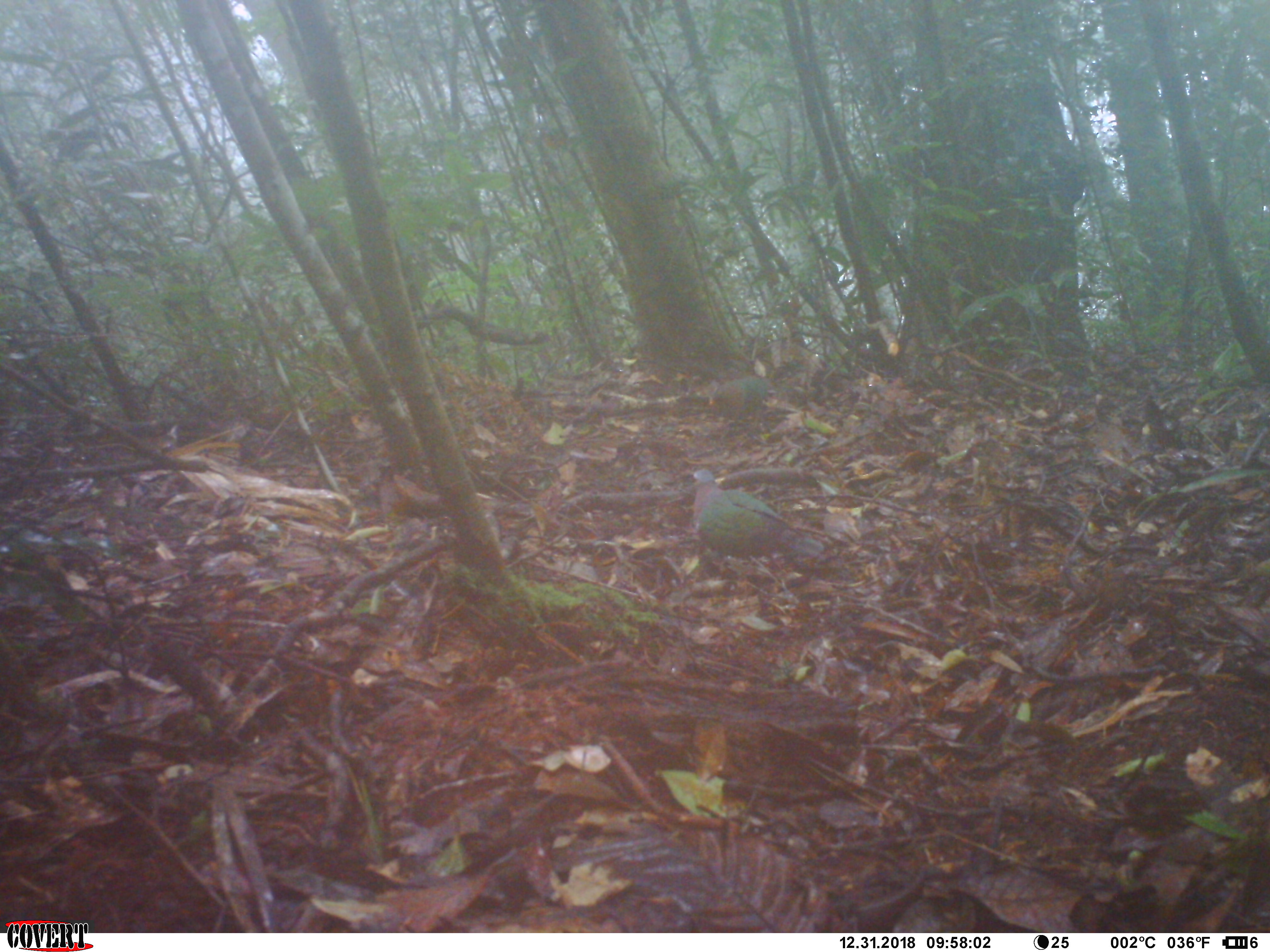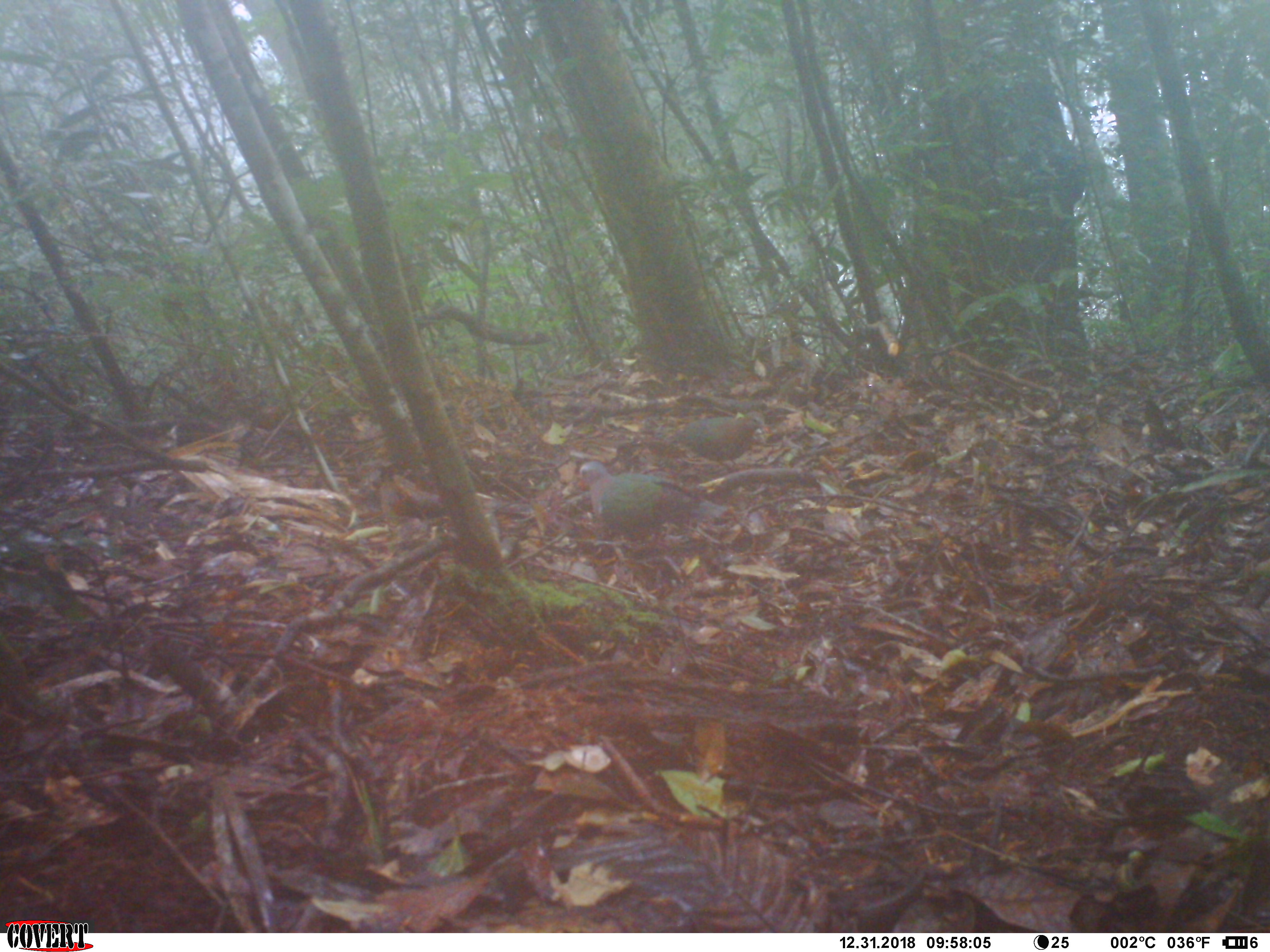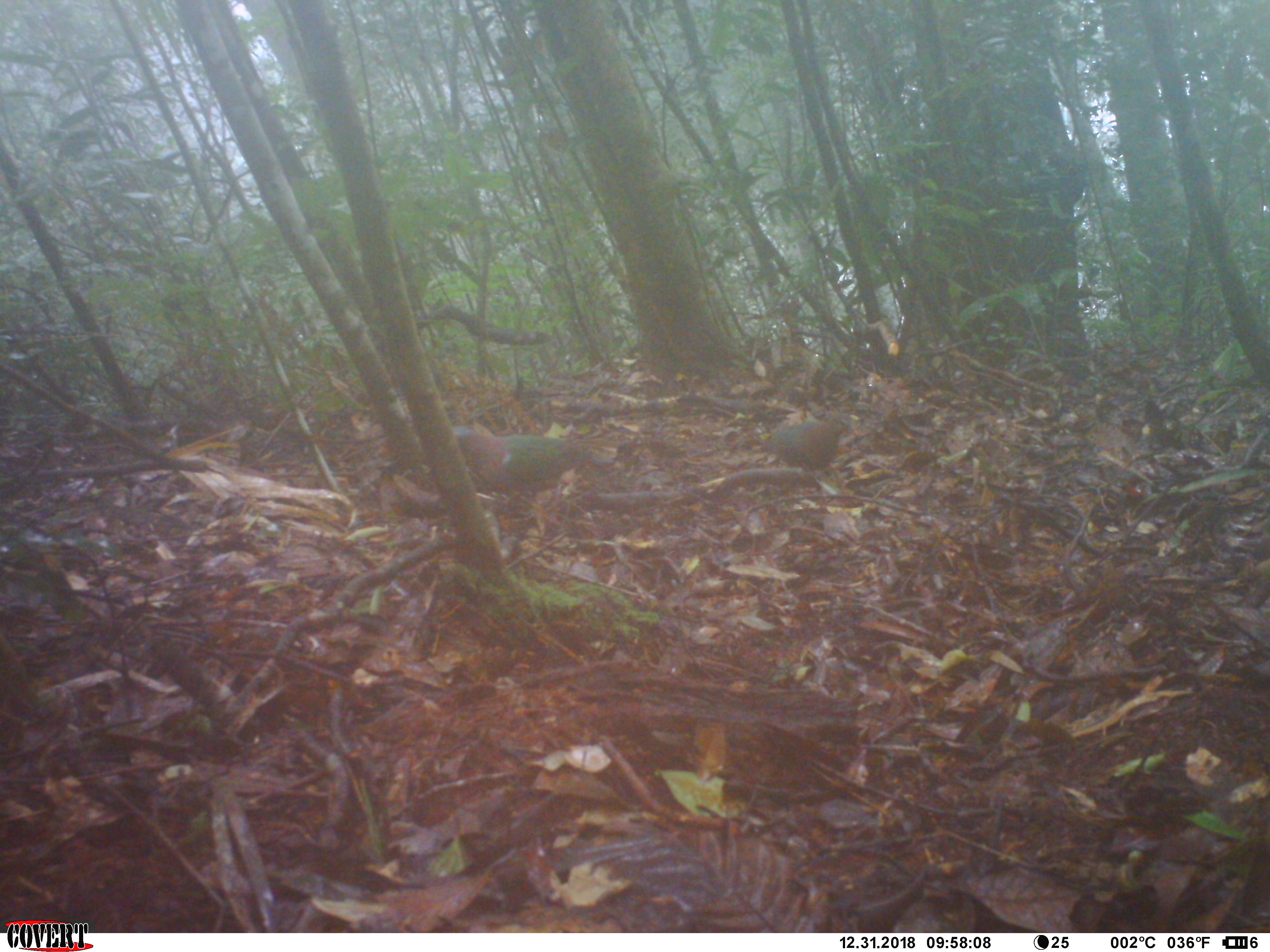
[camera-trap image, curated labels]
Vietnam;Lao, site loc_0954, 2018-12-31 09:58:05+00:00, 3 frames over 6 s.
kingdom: Animalia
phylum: Chordata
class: Aves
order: Columbiformes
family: Columbidae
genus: Chalcophaps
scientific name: Chalcophaps indica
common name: emerald dove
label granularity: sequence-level